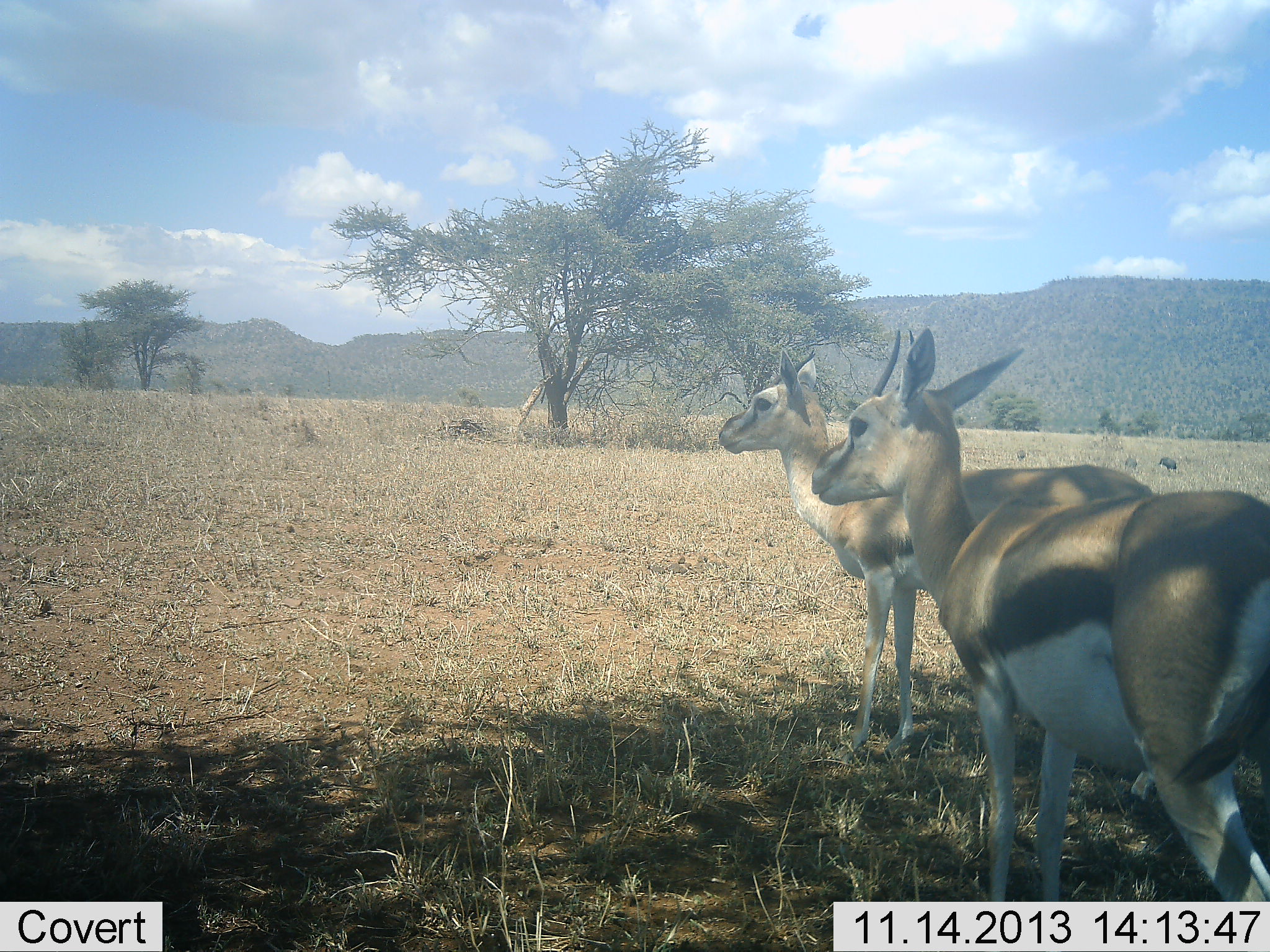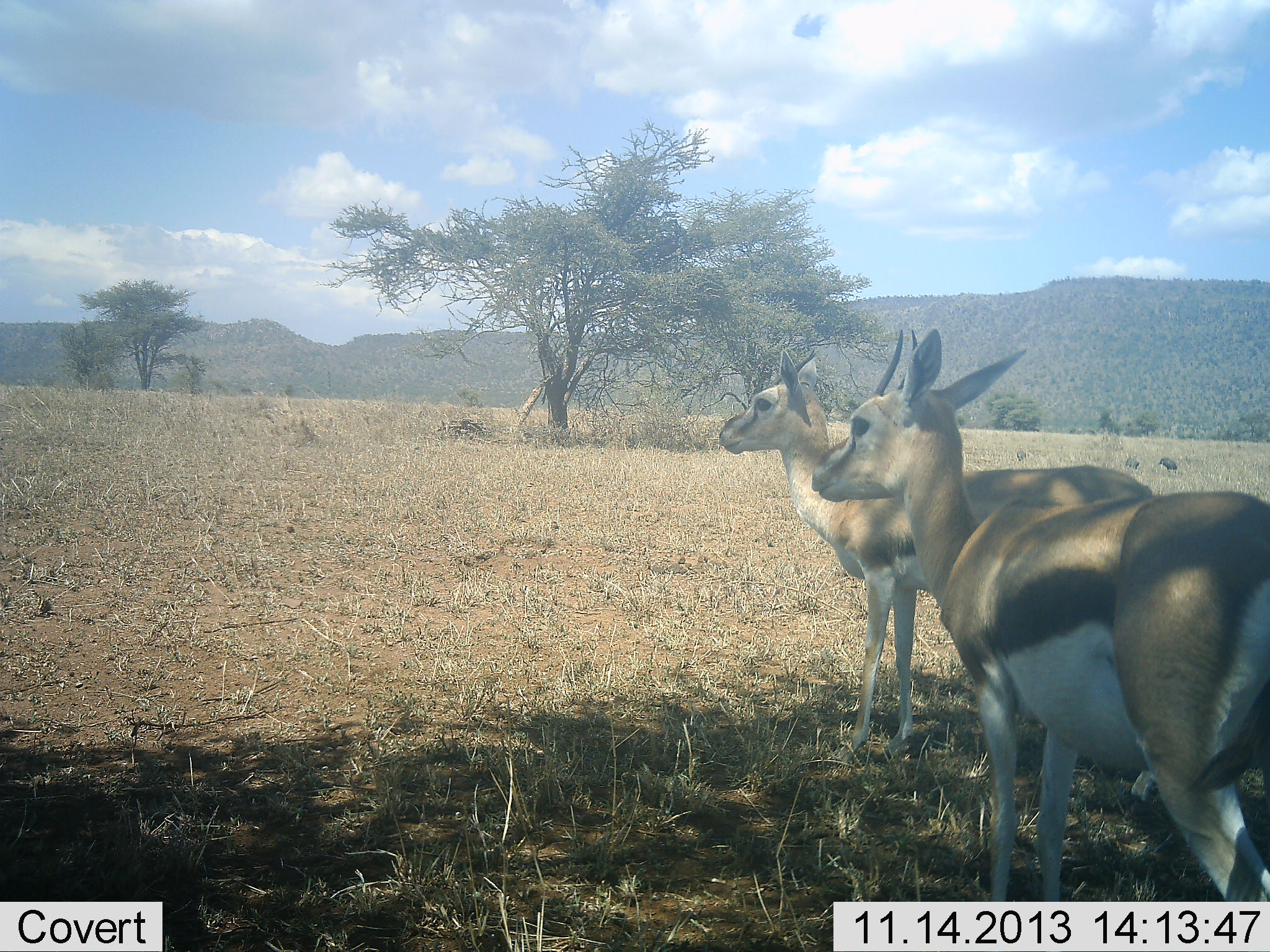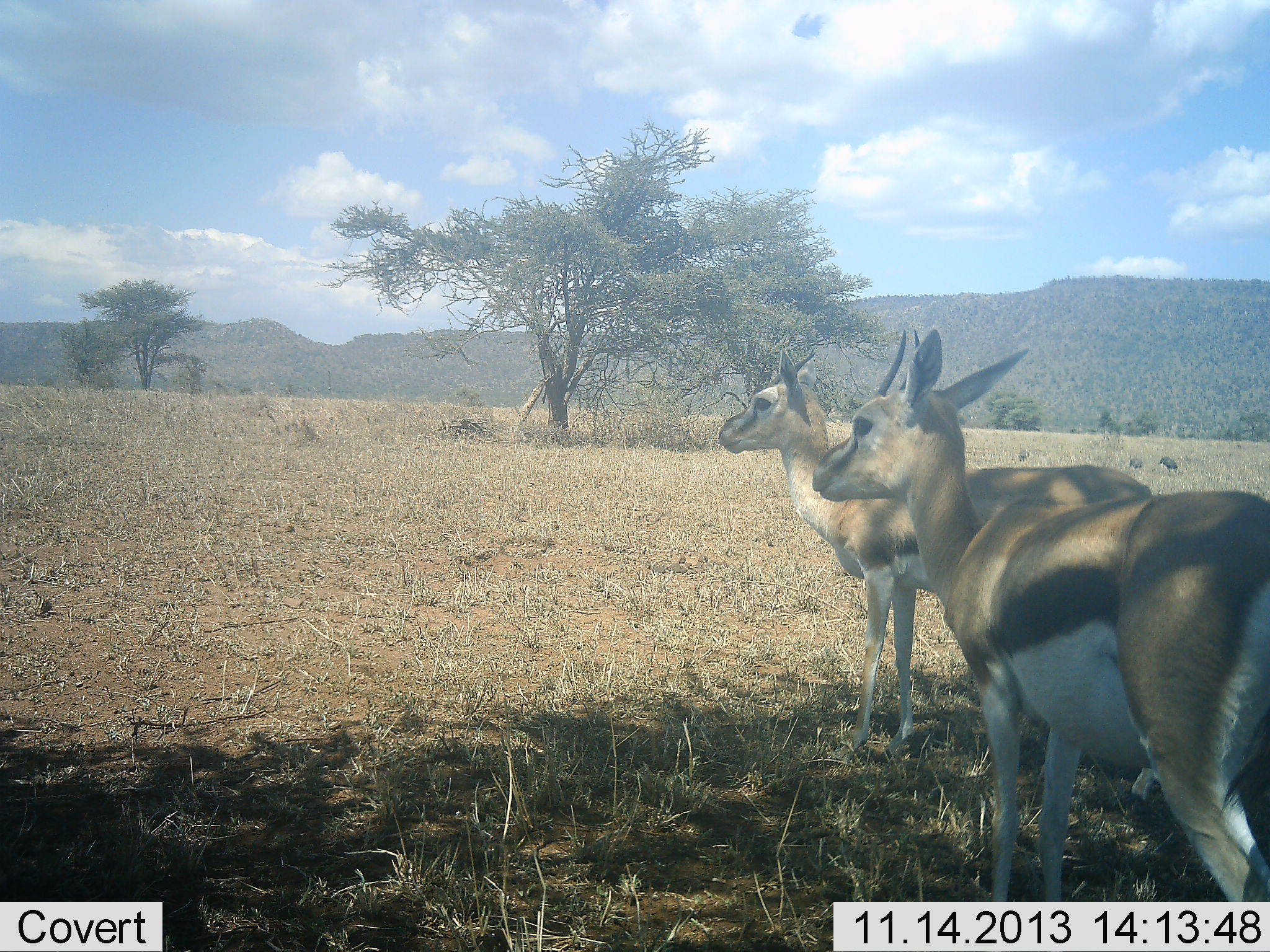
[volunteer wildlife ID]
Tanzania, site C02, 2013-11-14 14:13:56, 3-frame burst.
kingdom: Animalia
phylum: Chordata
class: Mammalia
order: Artiodactyla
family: Bovidae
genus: Eudorcas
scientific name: Eudorcas thomsonii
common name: thomson's gazelle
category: gazellethomsons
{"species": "gazellethomsons (thomson's gazelle) (Eudorcas thomsonii)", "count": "2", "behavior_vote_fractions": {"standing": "100%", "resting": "0%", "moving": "0%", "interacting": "0%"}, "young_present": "0%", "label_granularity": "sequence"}